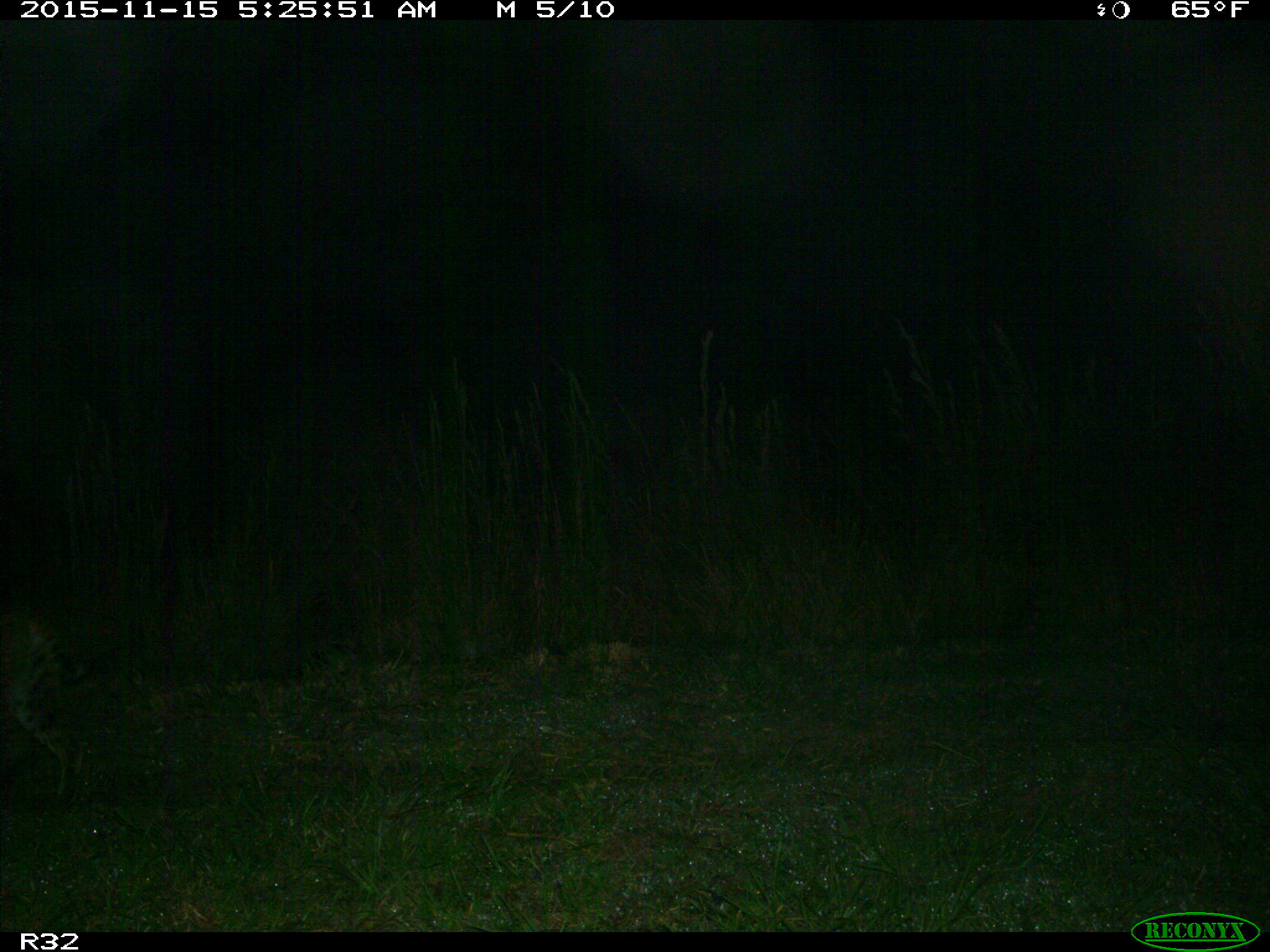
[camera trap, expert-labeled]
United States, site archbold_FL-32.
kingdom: Animalia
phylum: Chordata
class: Mammalia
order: Carnivora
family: Felidae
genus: Lynx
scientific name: Lynx rufus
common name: bobcat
Lynx rufus (bobcat).